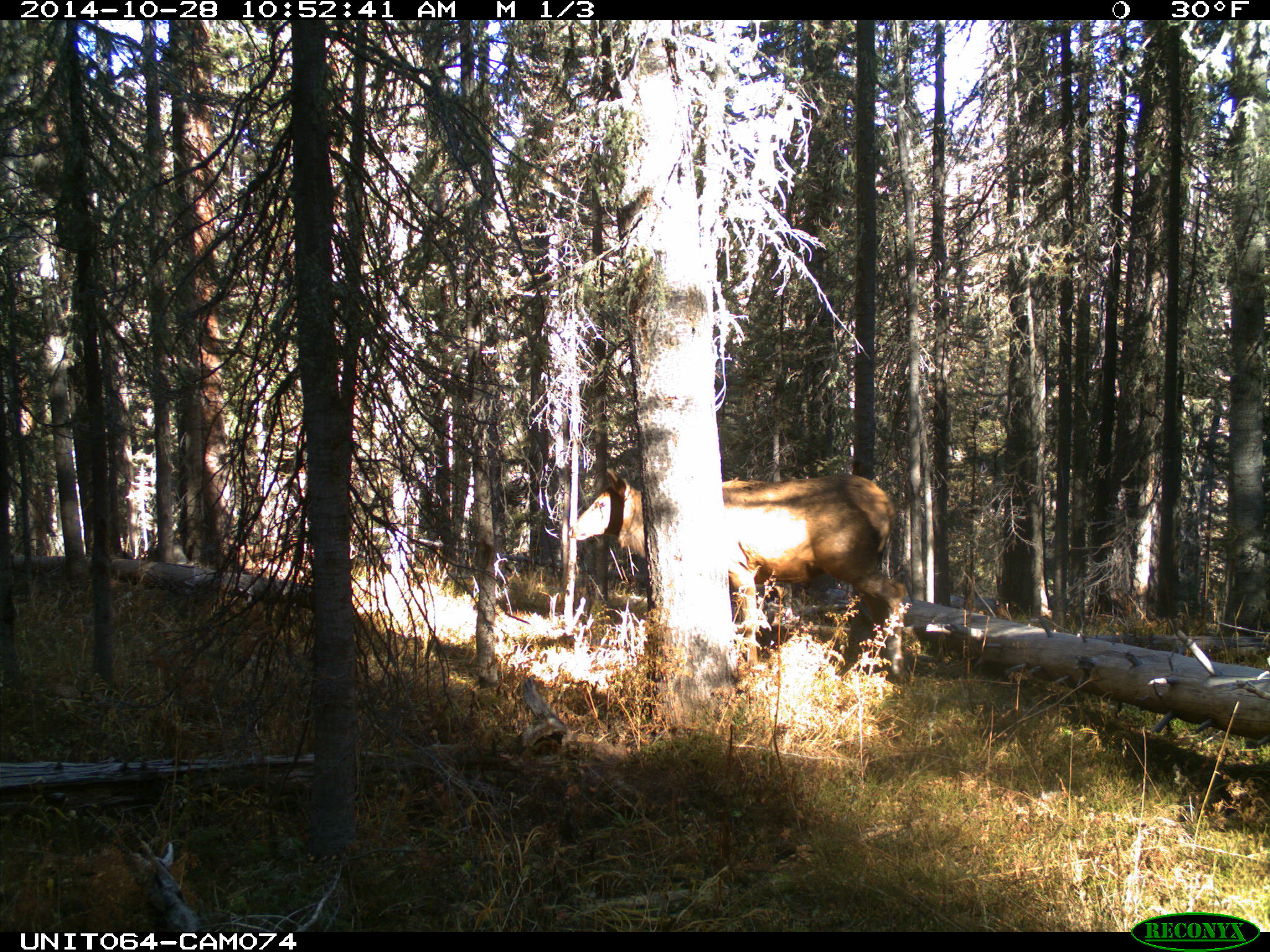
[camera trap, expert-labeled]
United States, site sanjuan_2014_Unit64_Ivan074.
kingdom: Animalia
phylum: Chordata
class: Mammalia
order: Artiodactyla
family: Cervidae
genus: Cervus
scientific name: Cervus elaphus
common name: red deer